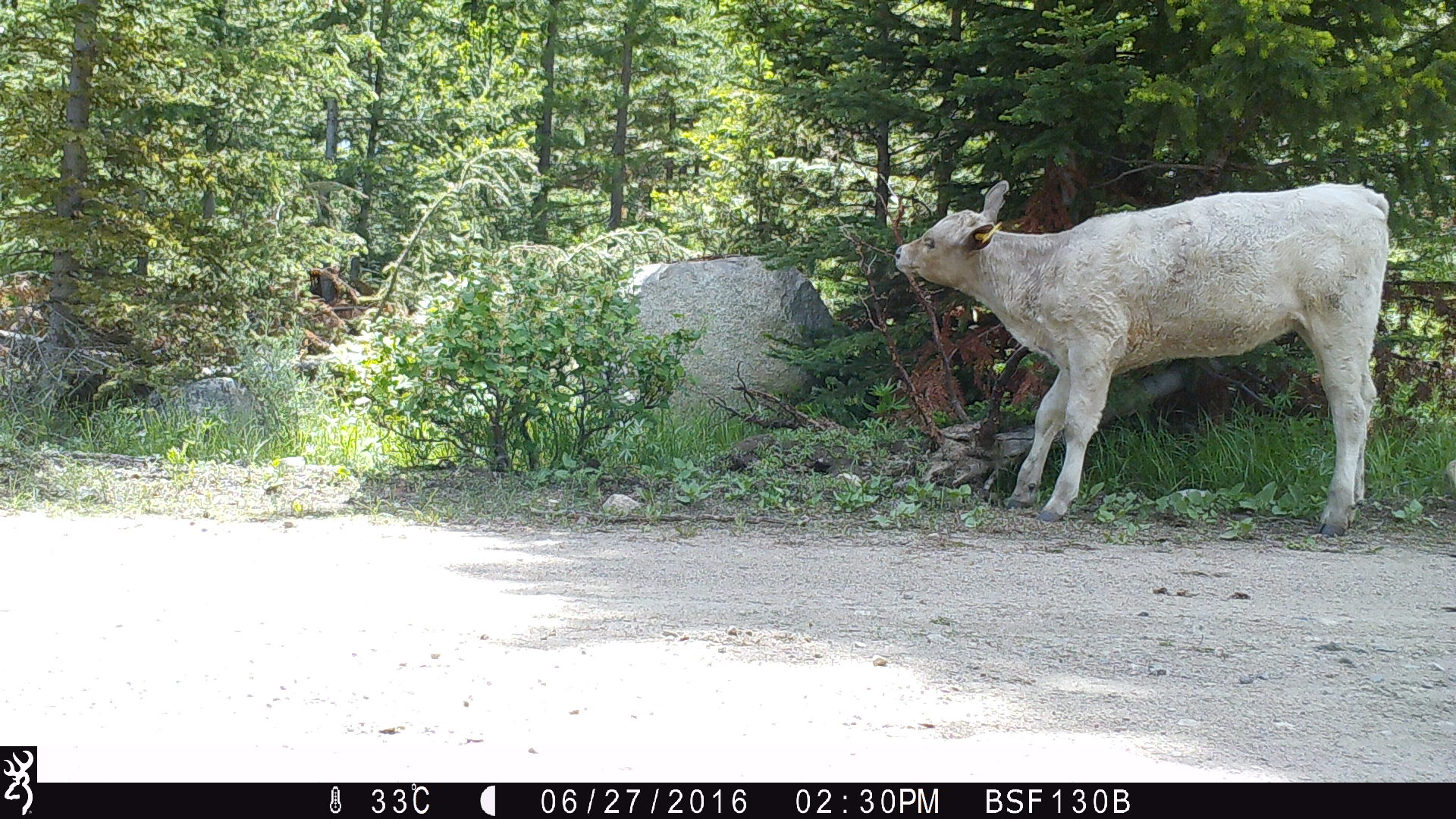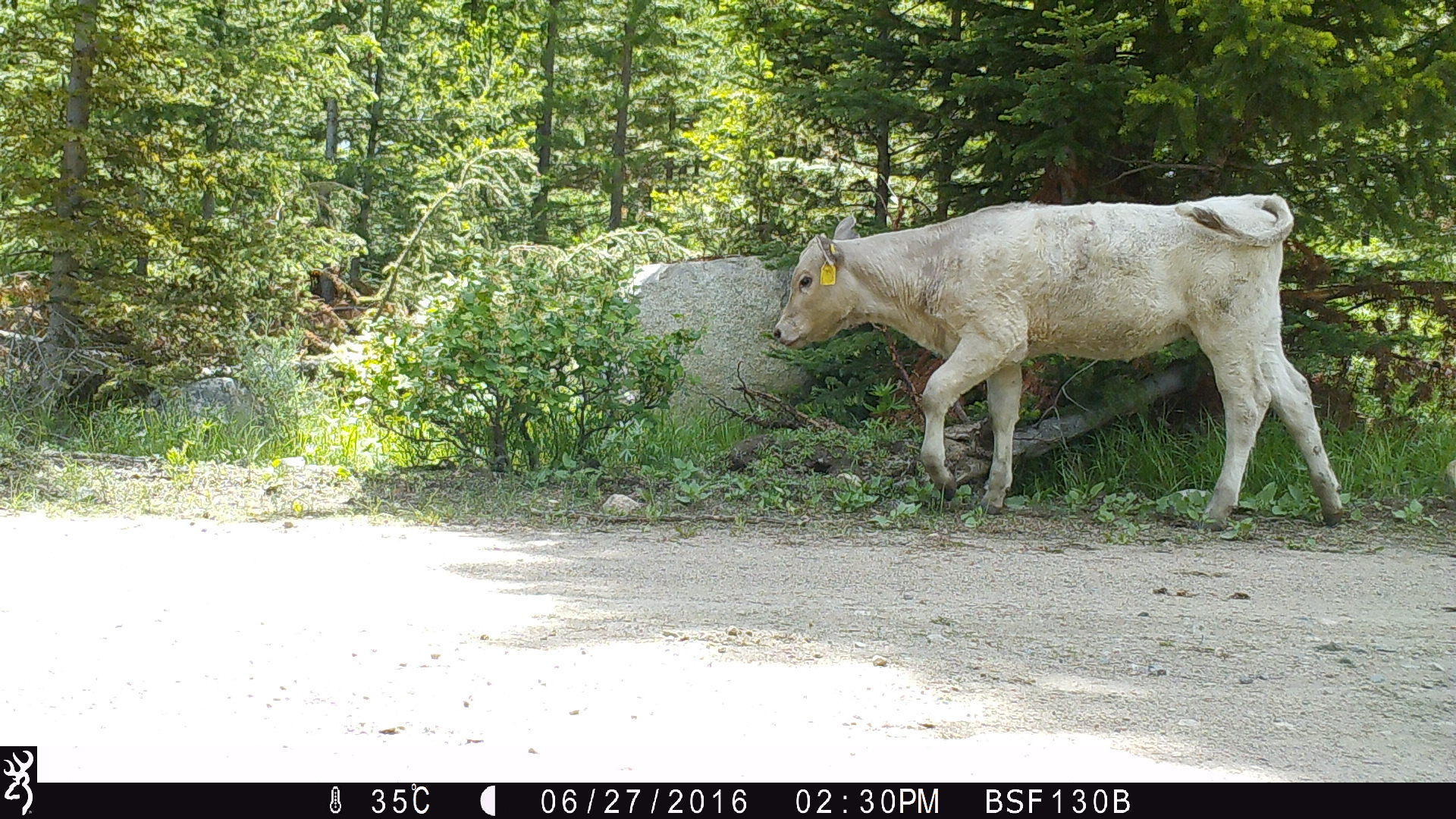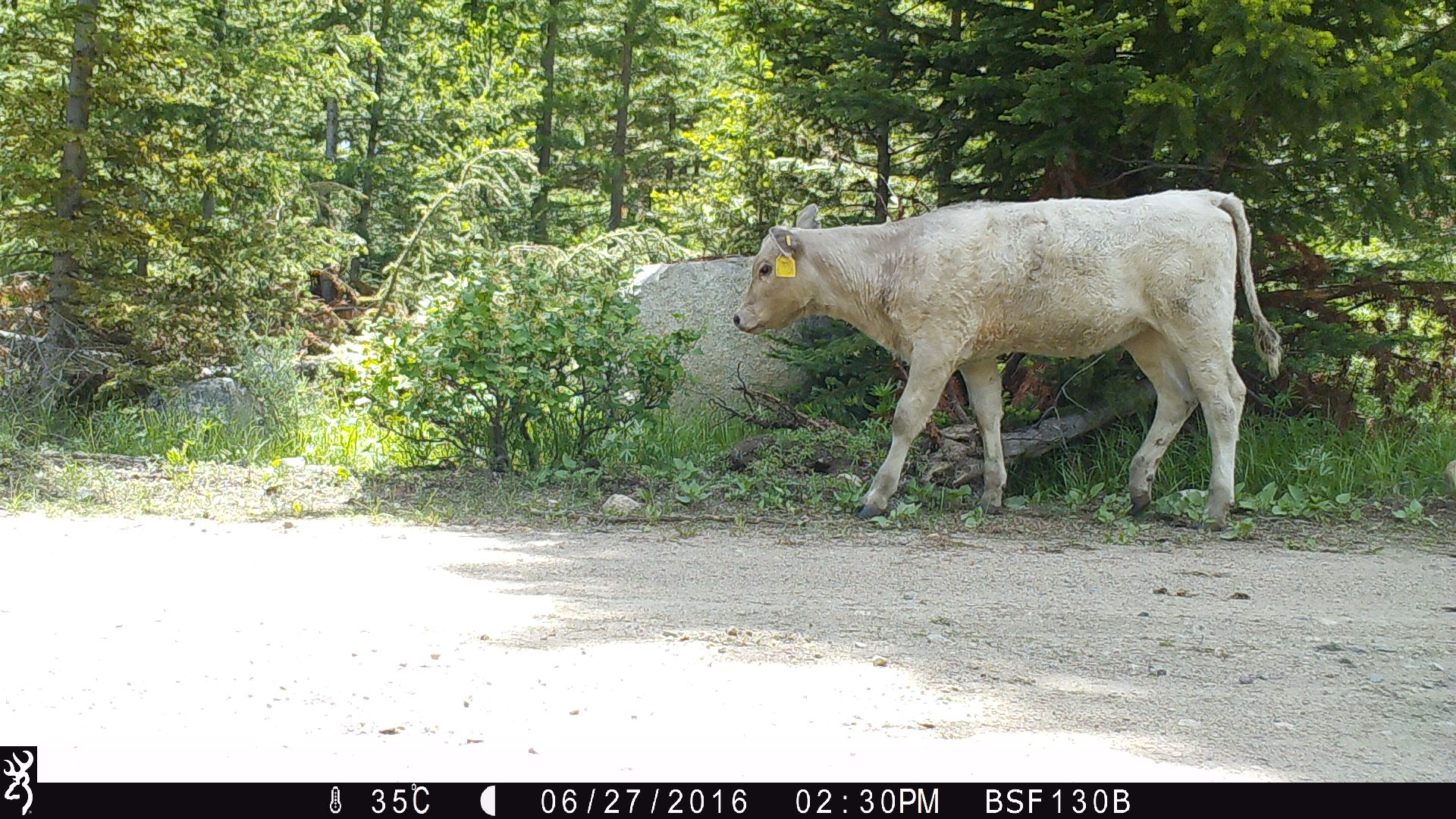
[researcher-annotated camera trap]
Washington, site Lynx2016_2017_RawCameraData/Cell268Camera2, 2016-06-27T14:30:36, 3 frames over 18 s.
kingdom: Animalia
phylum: Chordata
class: Mammalia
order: Artiodactyla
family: Bovidae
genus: Bos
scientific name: Bos taurus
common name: domestic cattle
Domestic cattle (Bos taurus). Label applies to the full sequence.